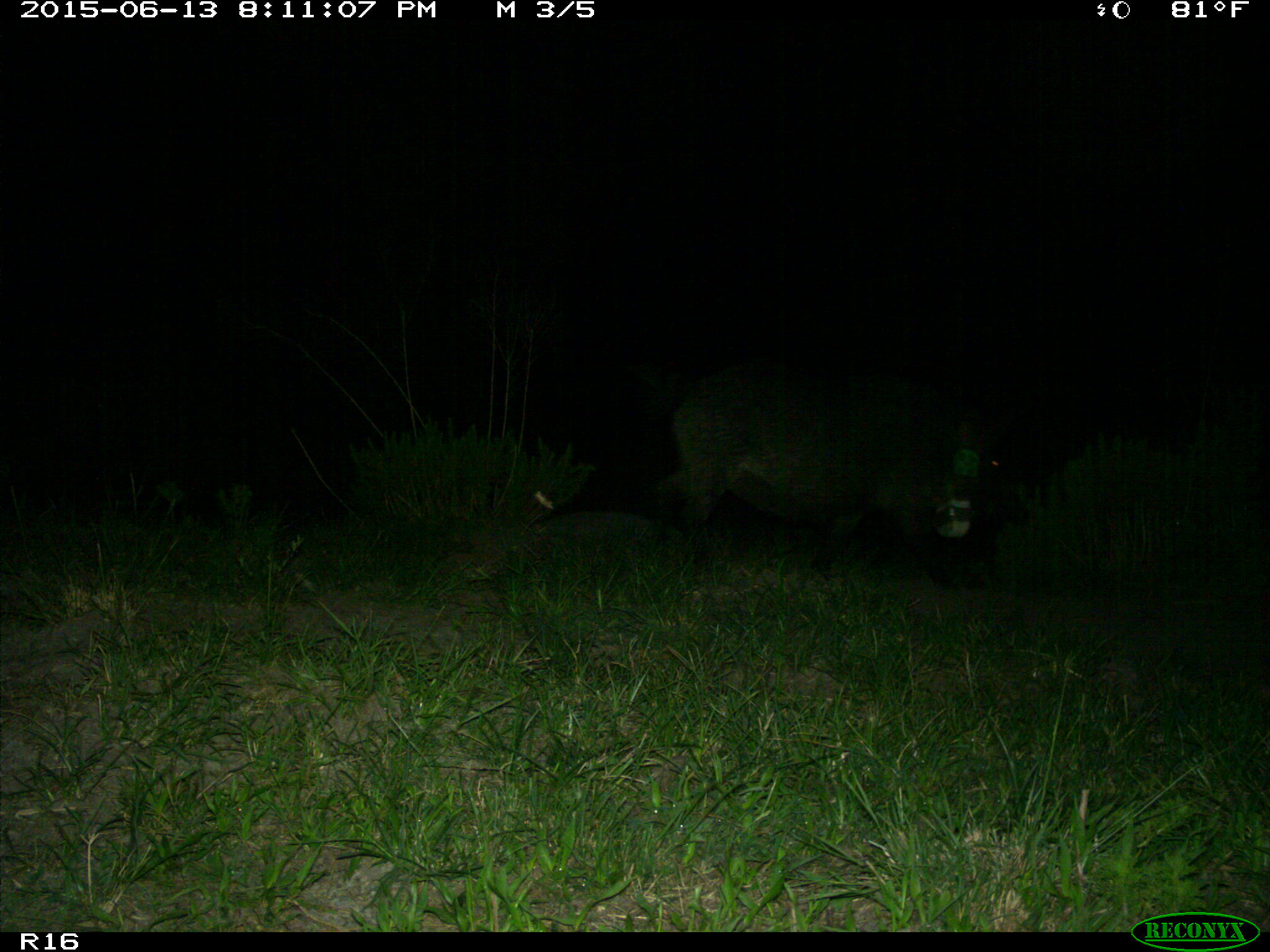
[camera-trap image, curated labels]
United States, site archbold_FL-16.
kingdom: Animalia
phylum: Chordata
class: Mammalia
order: Artiodactyla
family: Suidae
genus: Sus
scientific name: Sus scrofa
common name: wild boar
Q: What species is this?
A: Sus scrofa (wild boar).